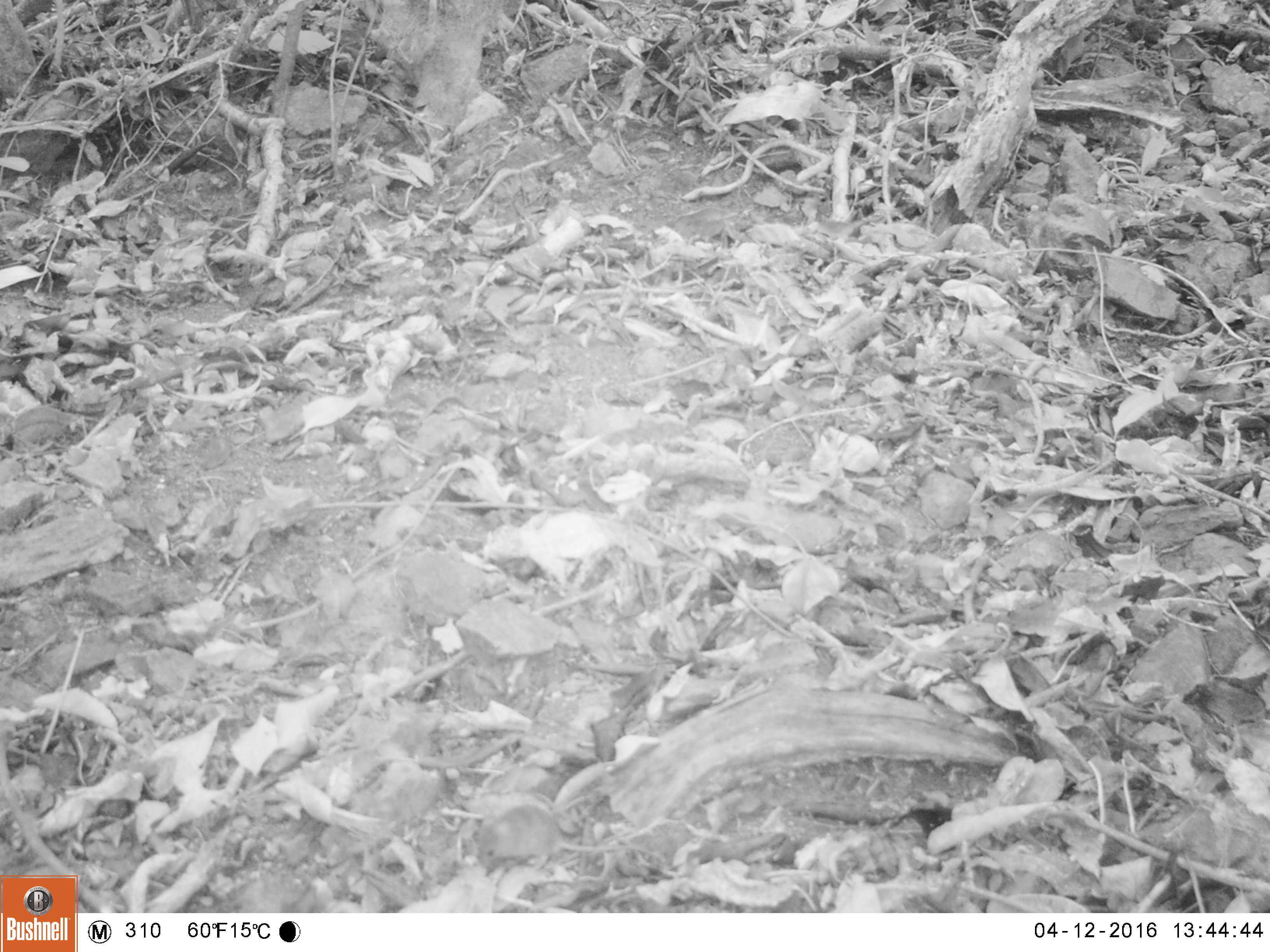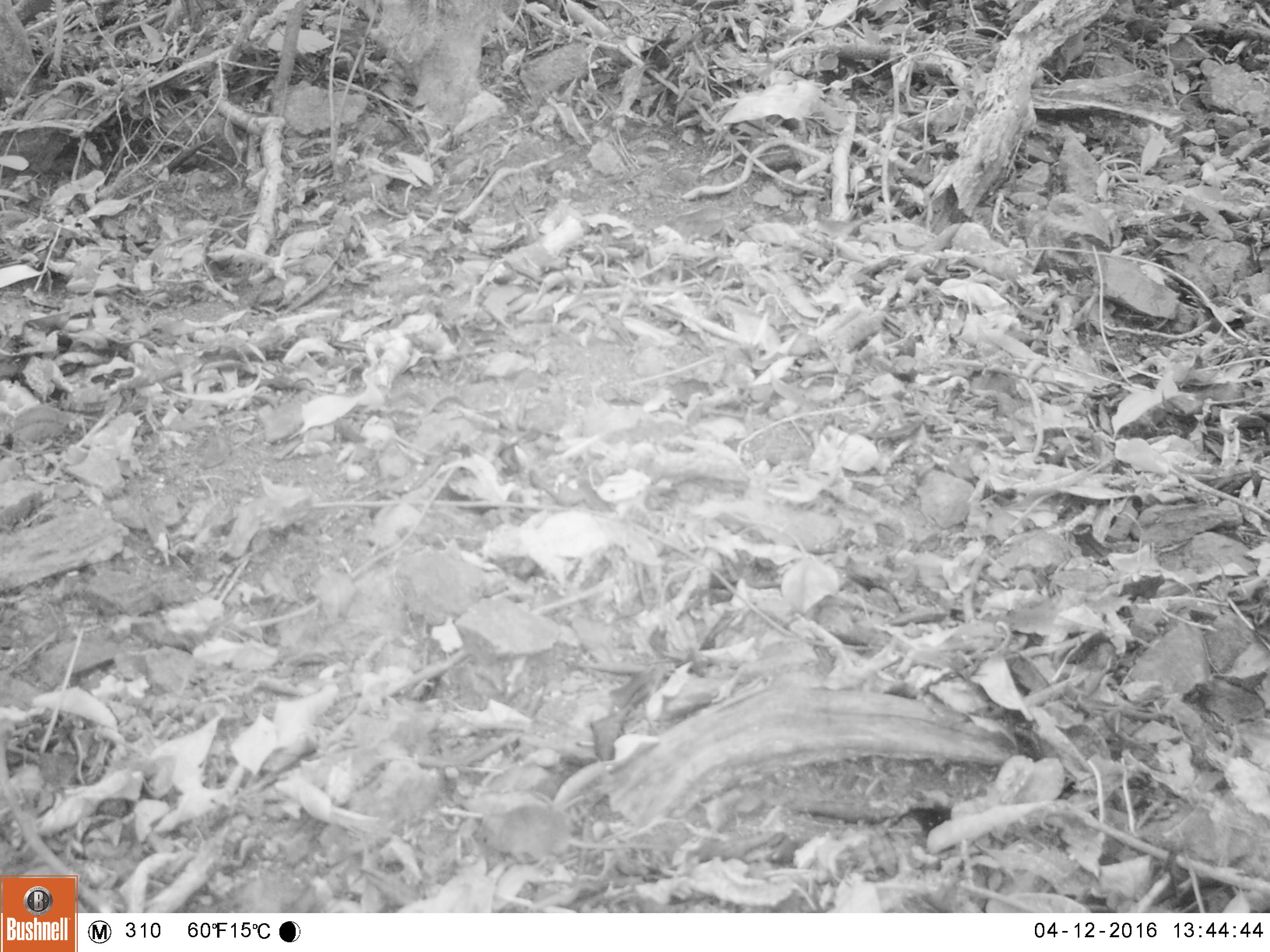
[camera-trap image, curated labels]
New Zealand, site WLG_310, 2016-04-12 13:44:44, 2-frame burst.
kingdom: Animalia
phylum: Chordata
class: Mammalia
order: Rodentia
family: Muridae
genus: Mus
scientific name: Mus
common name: mouse